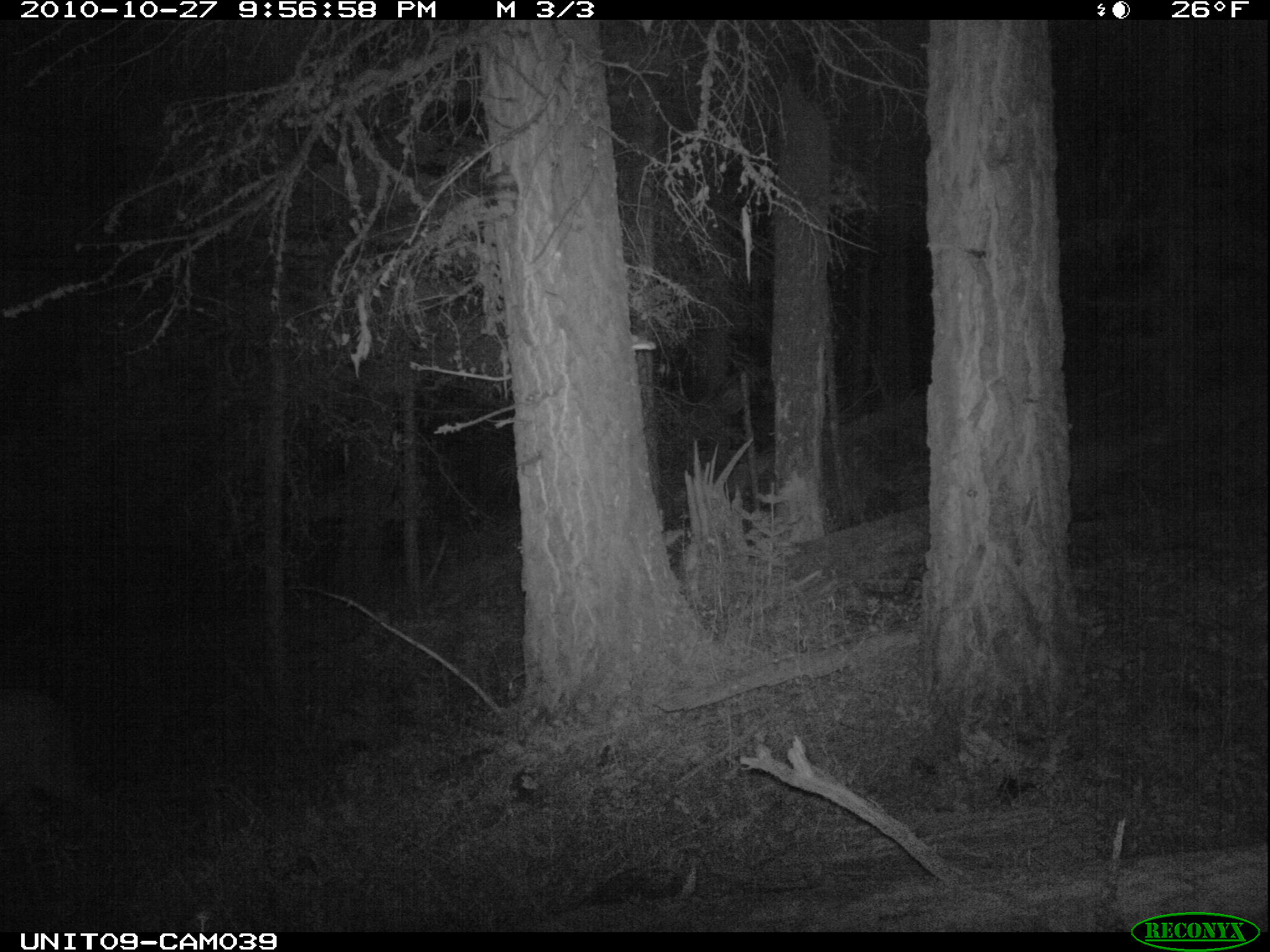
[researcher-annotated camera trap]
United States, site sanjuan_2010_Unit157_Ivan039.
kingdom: Animalia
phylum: Chordata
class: Mammalia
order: Artiodactyla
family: Cervidae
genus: Cervus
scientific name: Cervus elaphus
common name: red deer